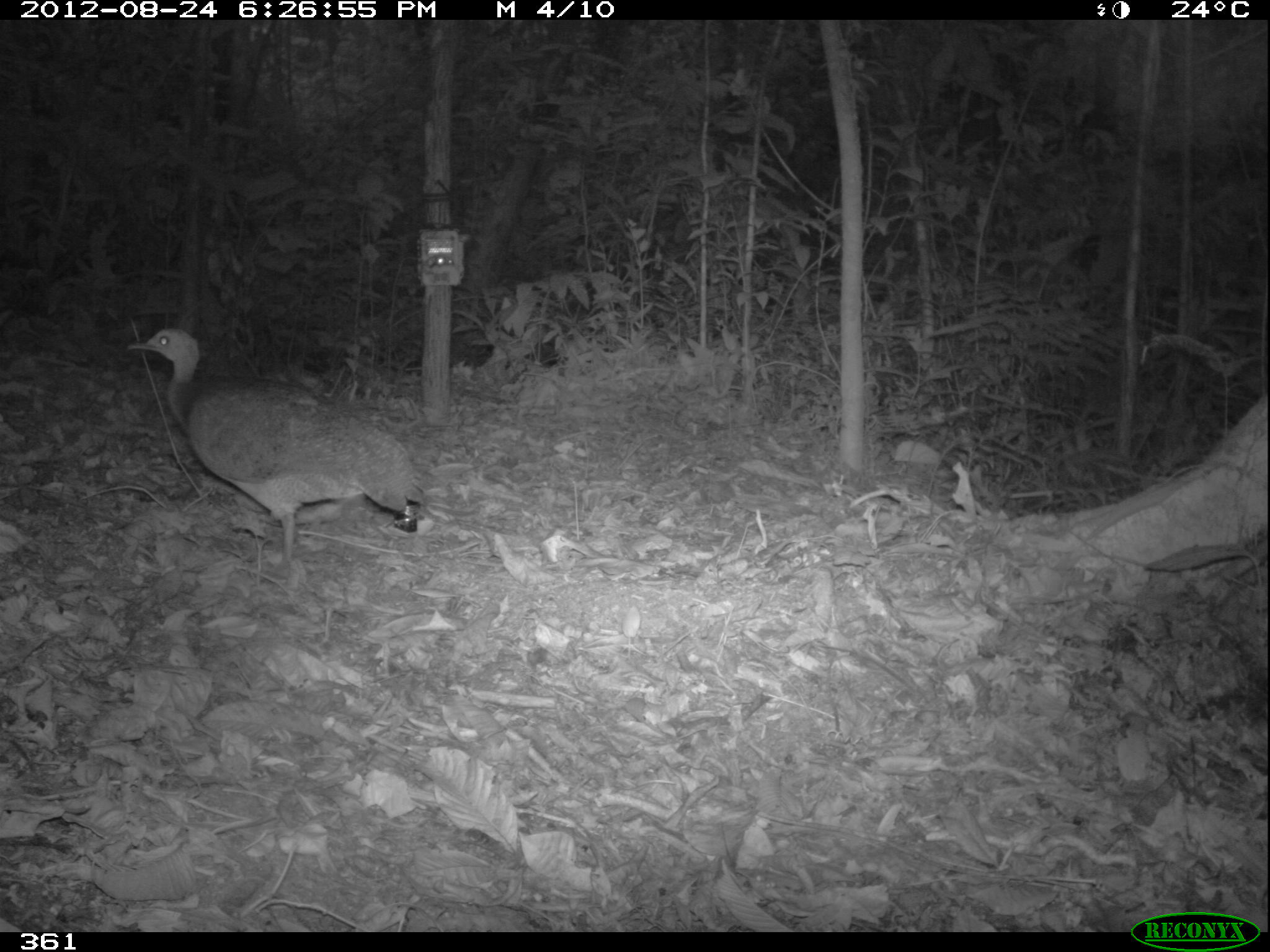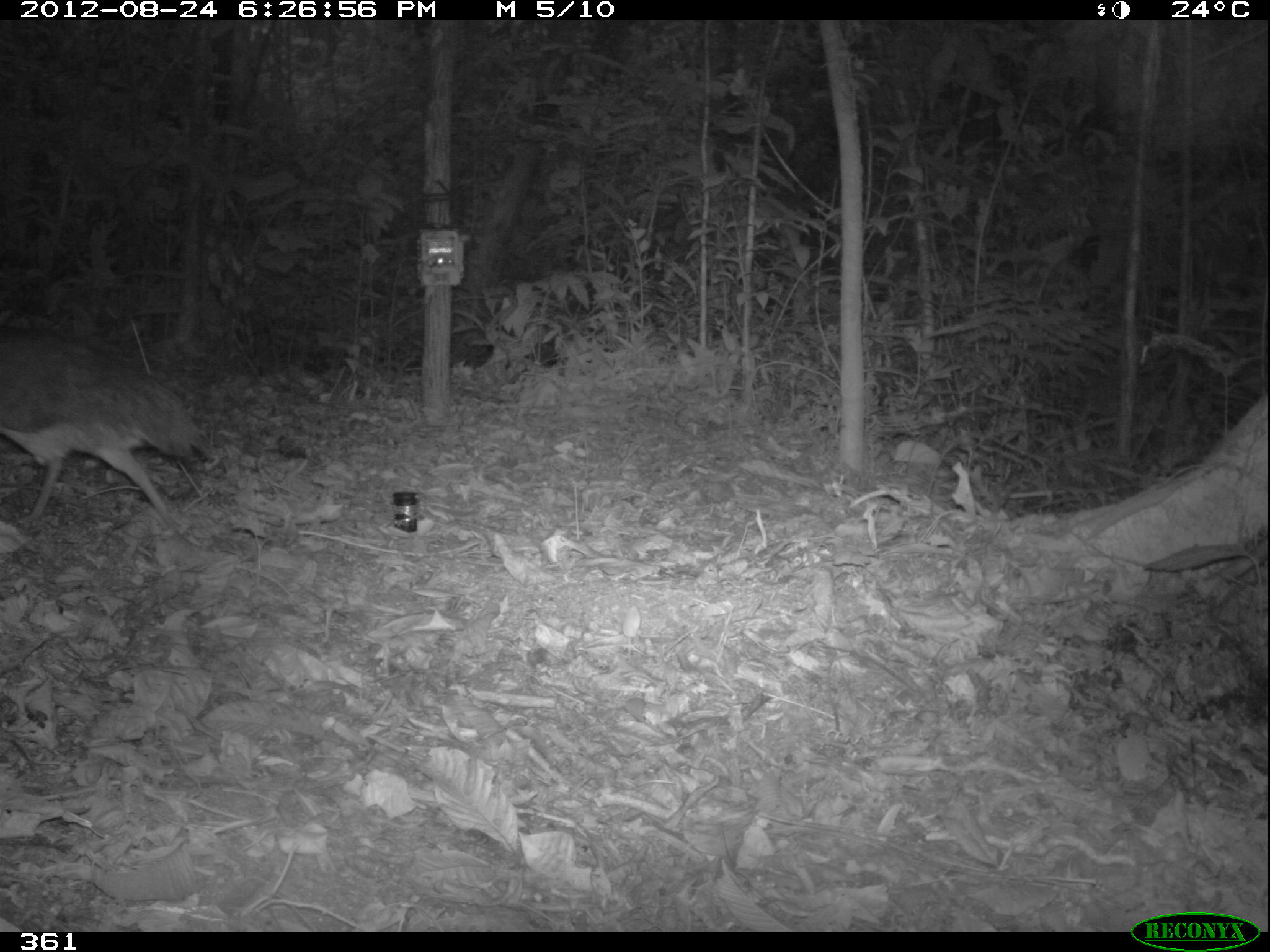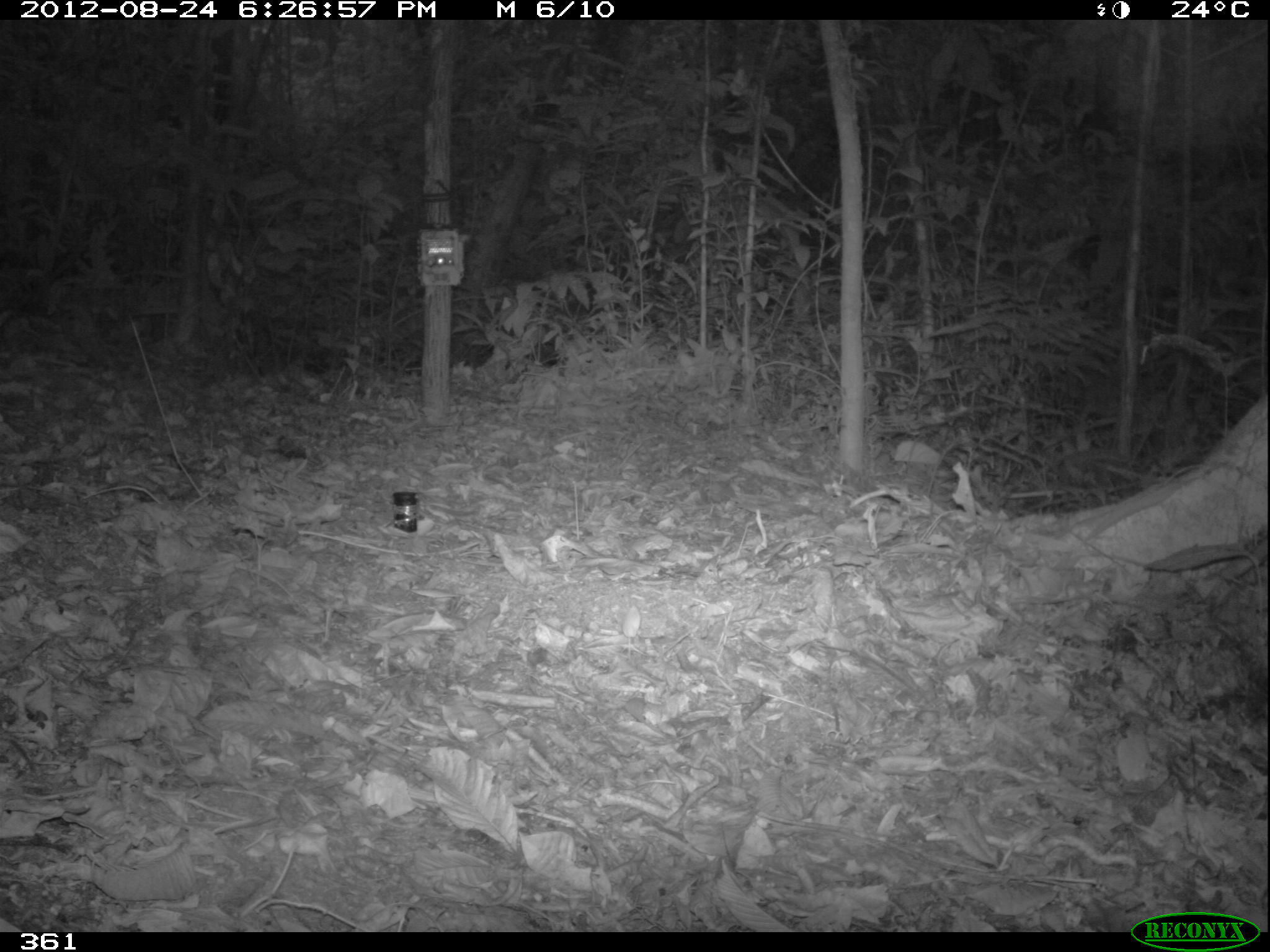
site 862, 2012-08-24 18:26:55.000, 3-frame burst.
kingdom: Animalia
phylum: Chordata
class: Aves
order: Galliformes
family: Phasianidae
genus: Alectoris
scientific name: Alectoris rufa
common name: red-legged partridge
Alectoris rufa (red-legged partridge).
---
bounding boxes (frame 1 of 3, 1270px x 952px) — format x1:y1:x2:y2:
alectoris rufa: 126:327:428:569